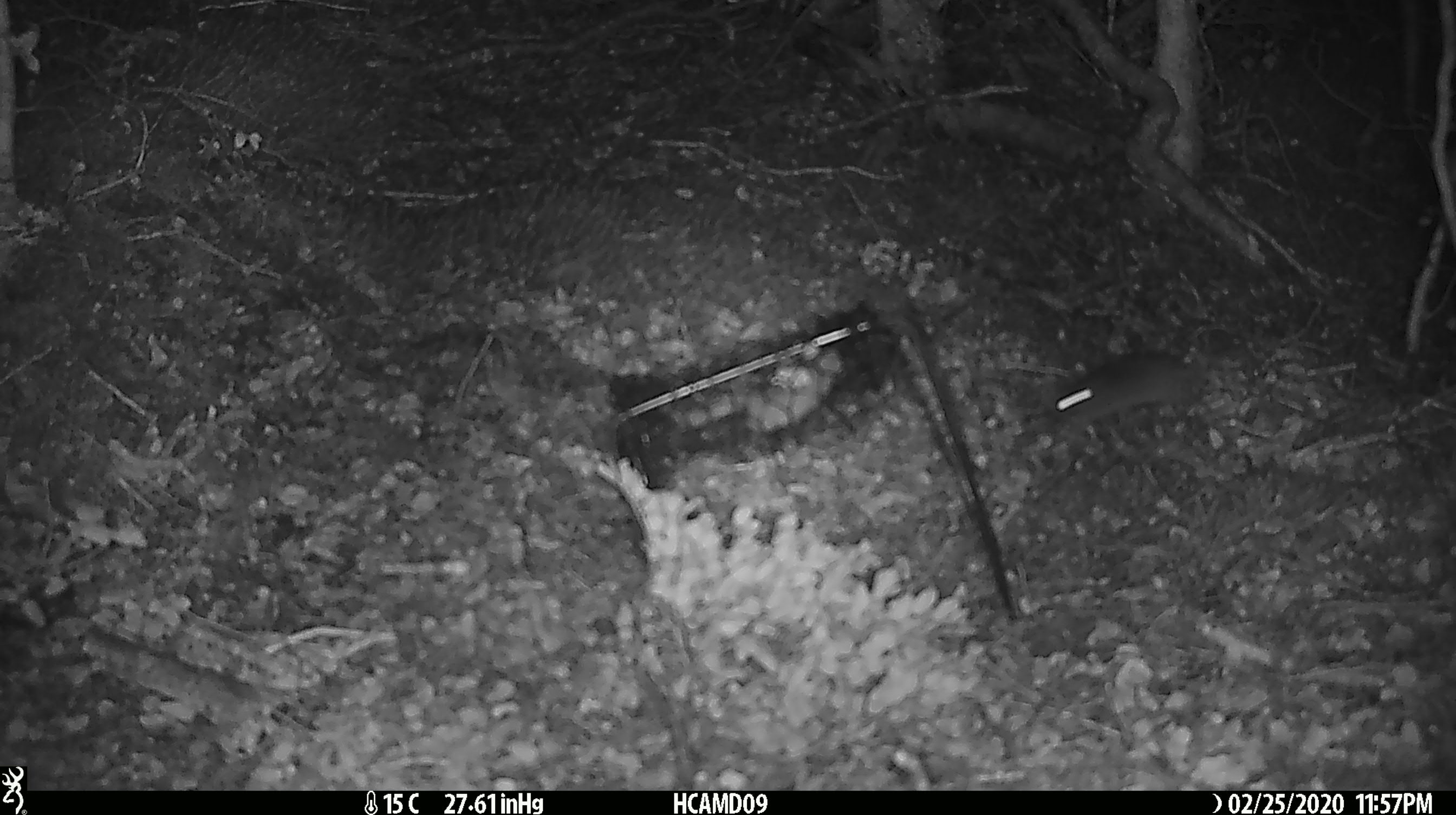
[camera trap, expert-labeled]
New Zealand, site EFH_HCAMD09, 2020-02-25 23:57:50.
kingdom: Animalia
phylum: Chordata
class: Mammalia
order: Rodentia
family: Muridae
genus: Mus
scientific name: Mus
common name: mouse